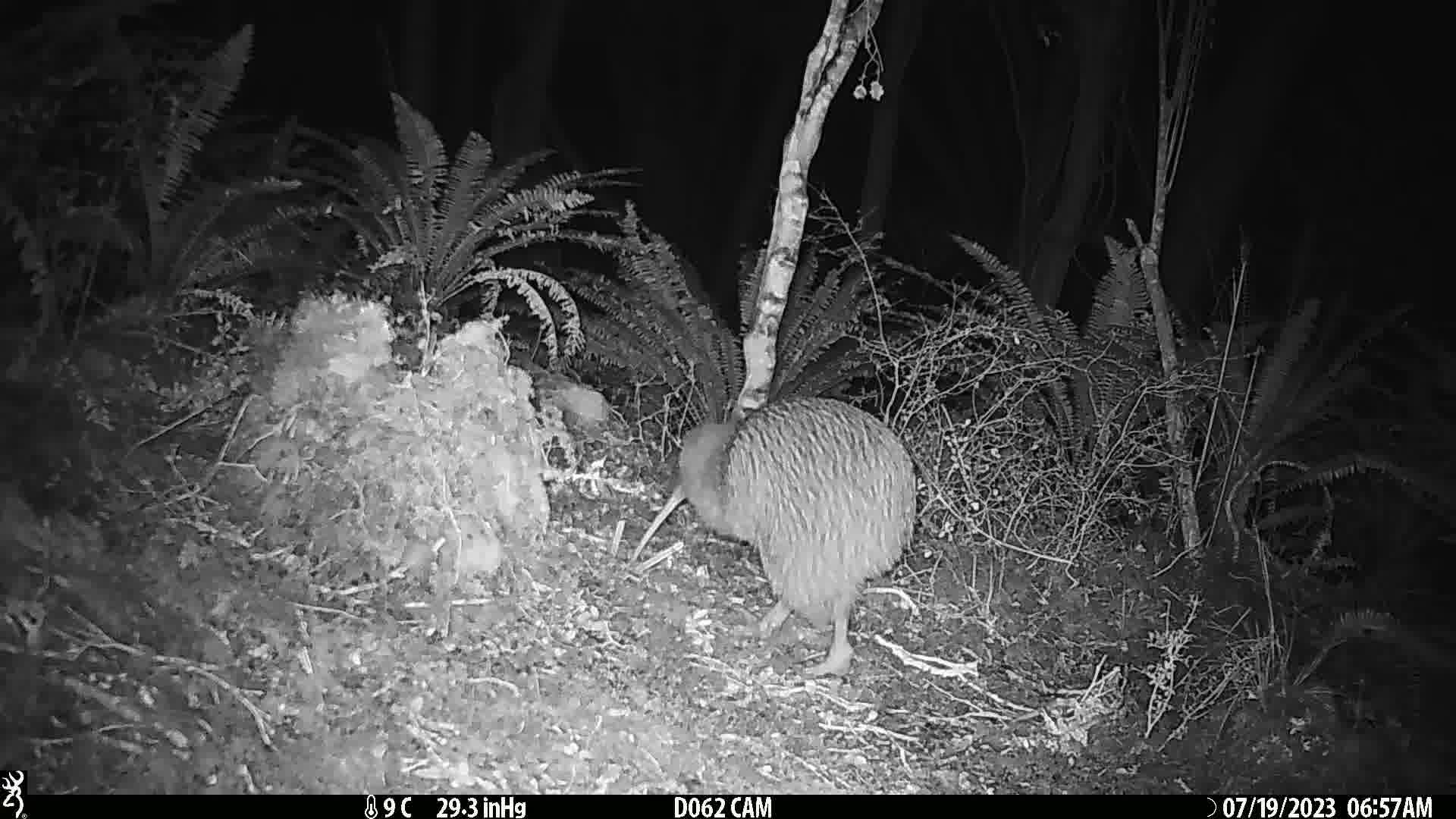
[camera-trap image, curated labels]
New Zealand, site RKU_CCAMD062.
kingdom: Animalia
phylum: Chordata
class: Aves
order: Apterygiformes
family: Apterygidae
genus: Apteryx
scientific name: Apteryx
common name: kiwi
Kiwi (Apteryx).